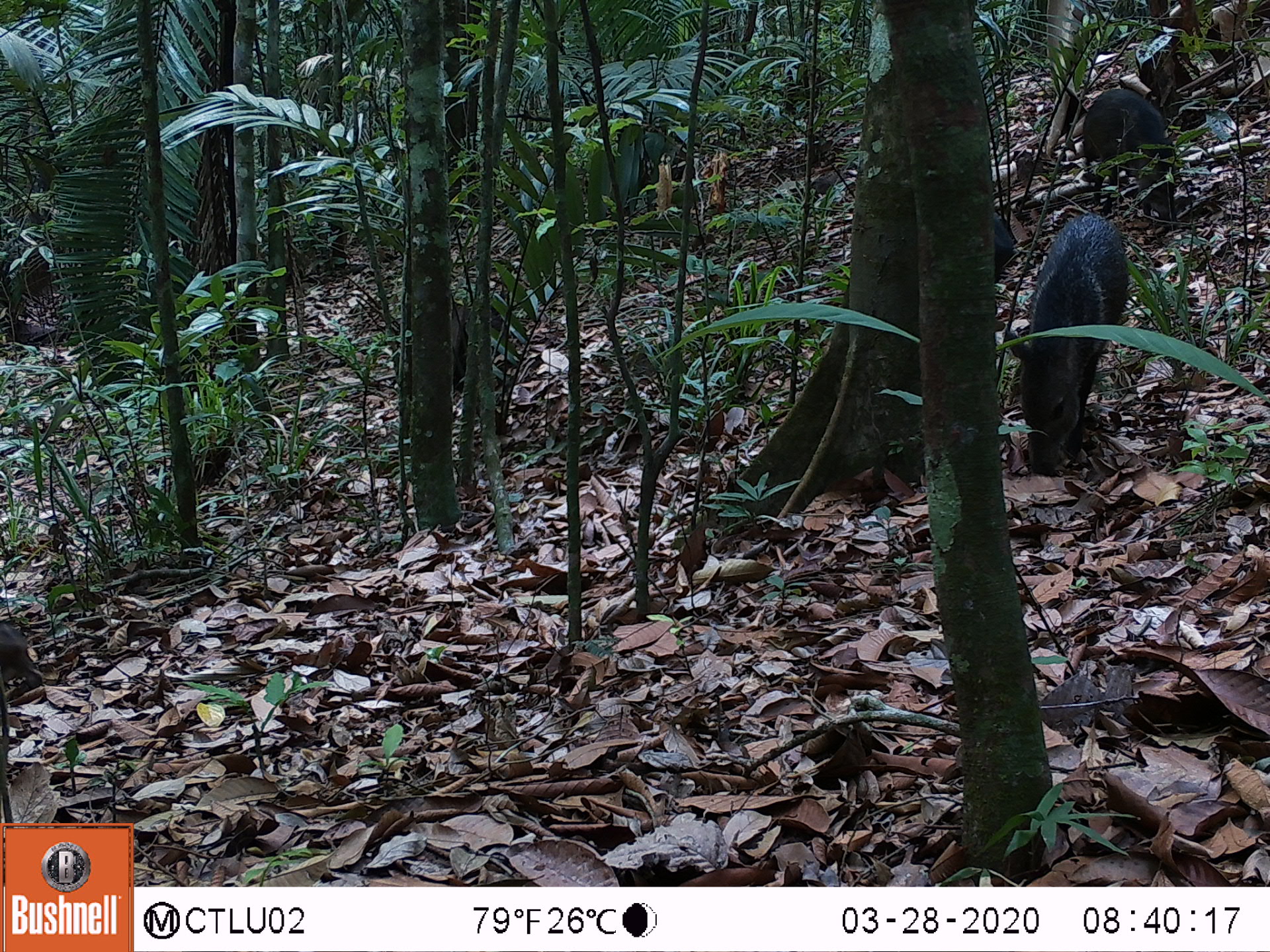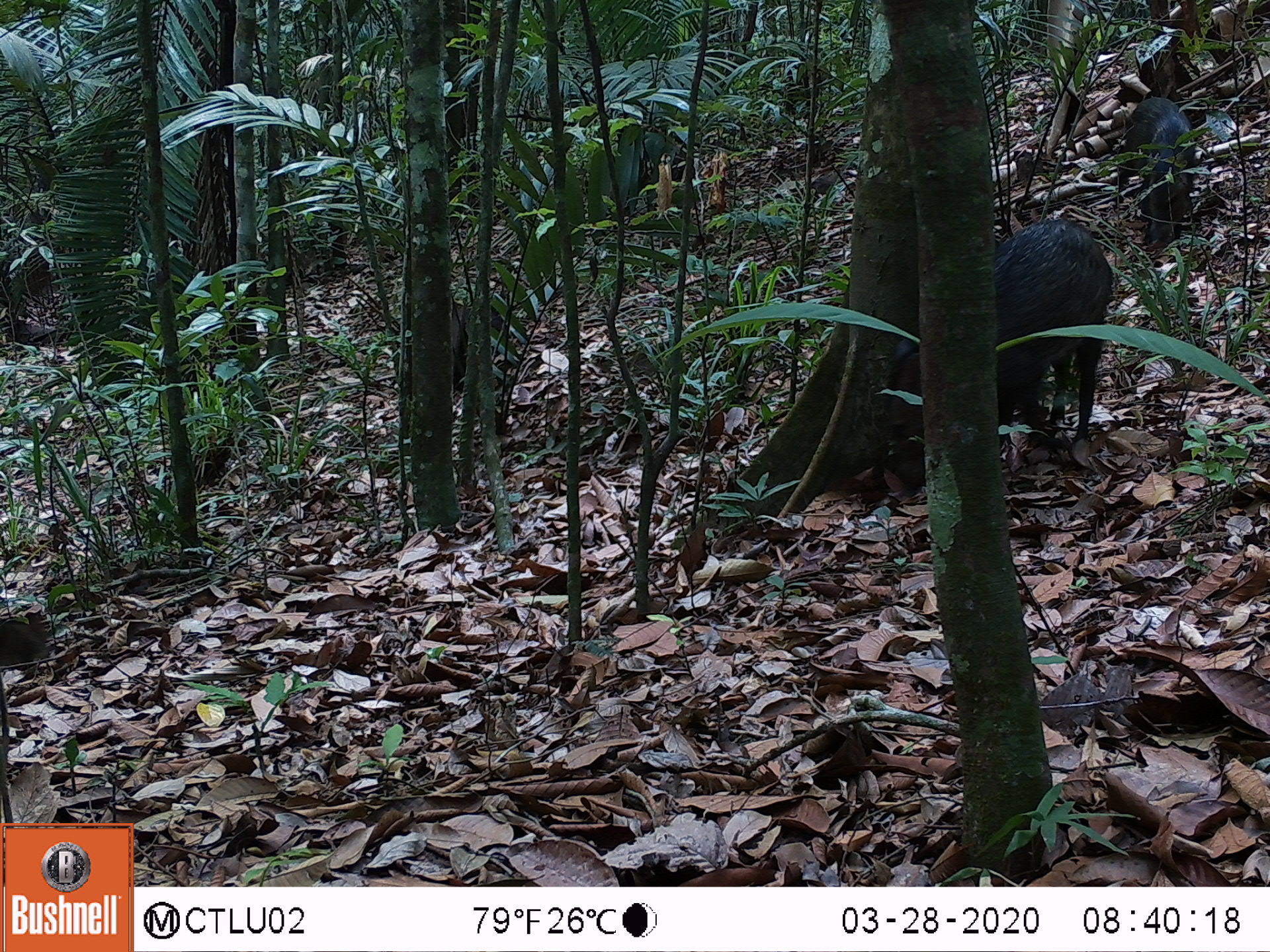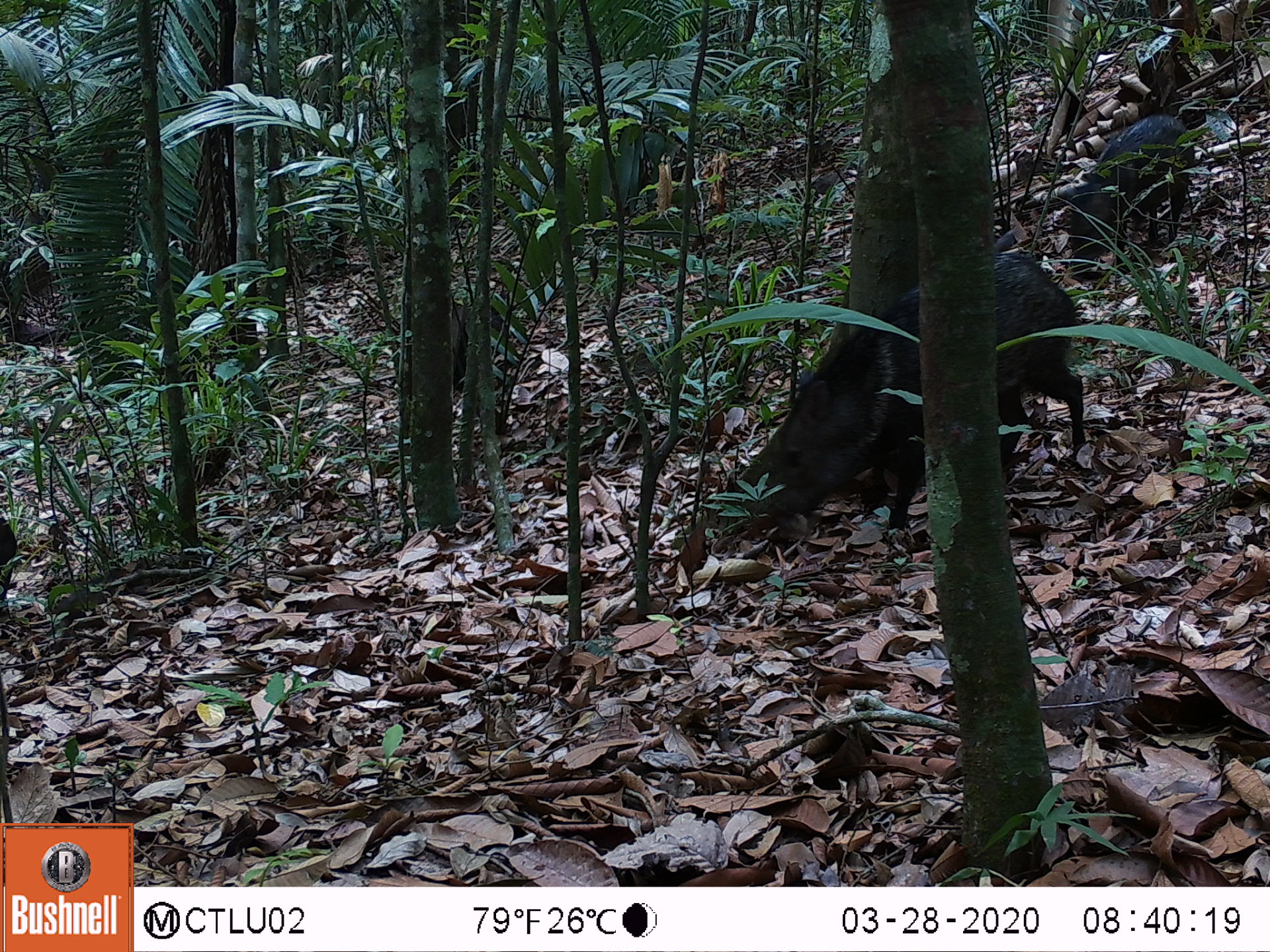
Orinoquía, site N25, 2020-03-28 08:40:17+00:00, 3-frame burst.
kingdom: Animalia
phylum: Chordata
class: Mammalia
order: Artiodactyla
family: Tayassuidae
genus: Pecari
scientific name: Pecari tajacu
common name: collared peccary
Collared peccary (Pecari tajacu).